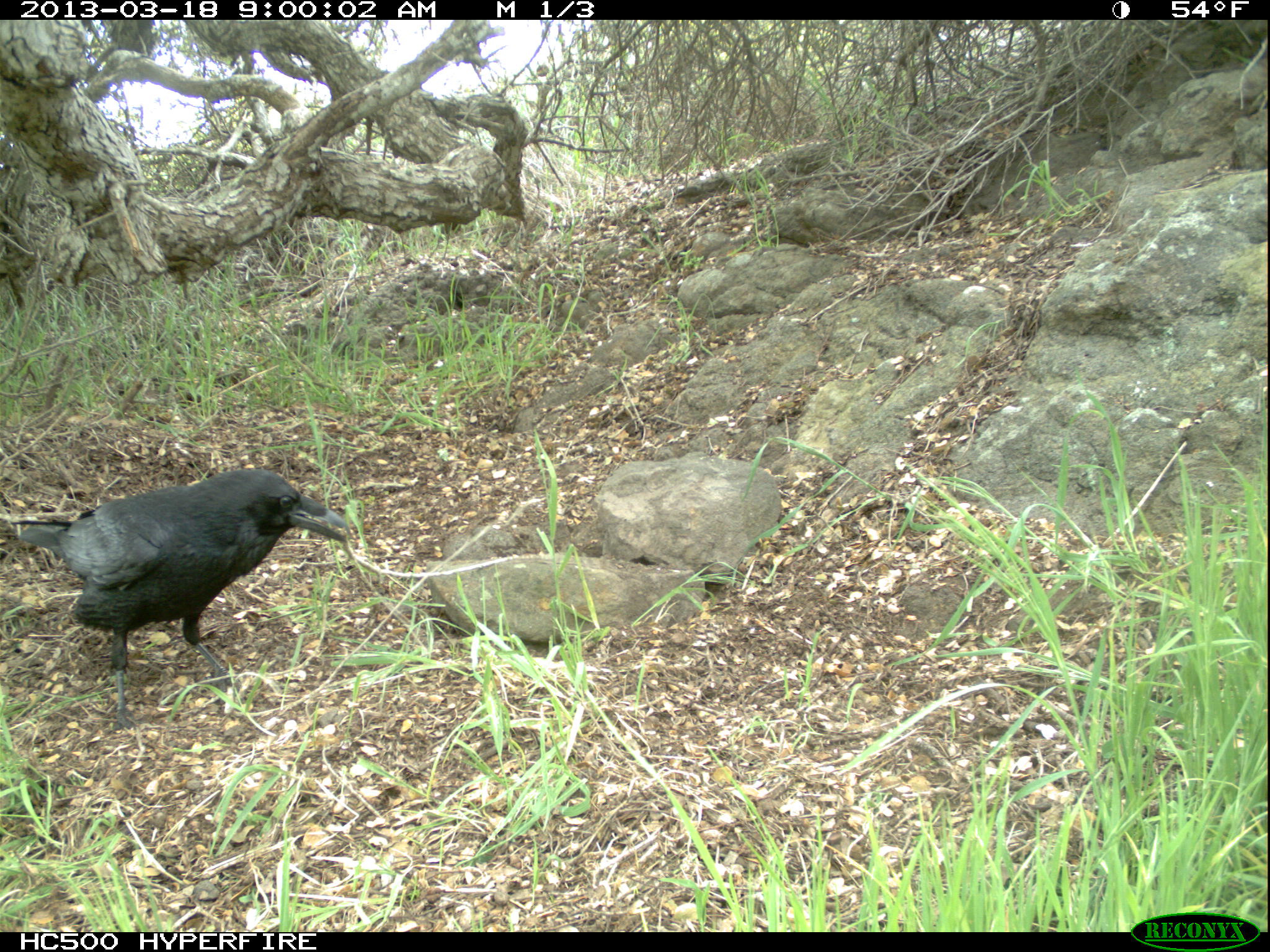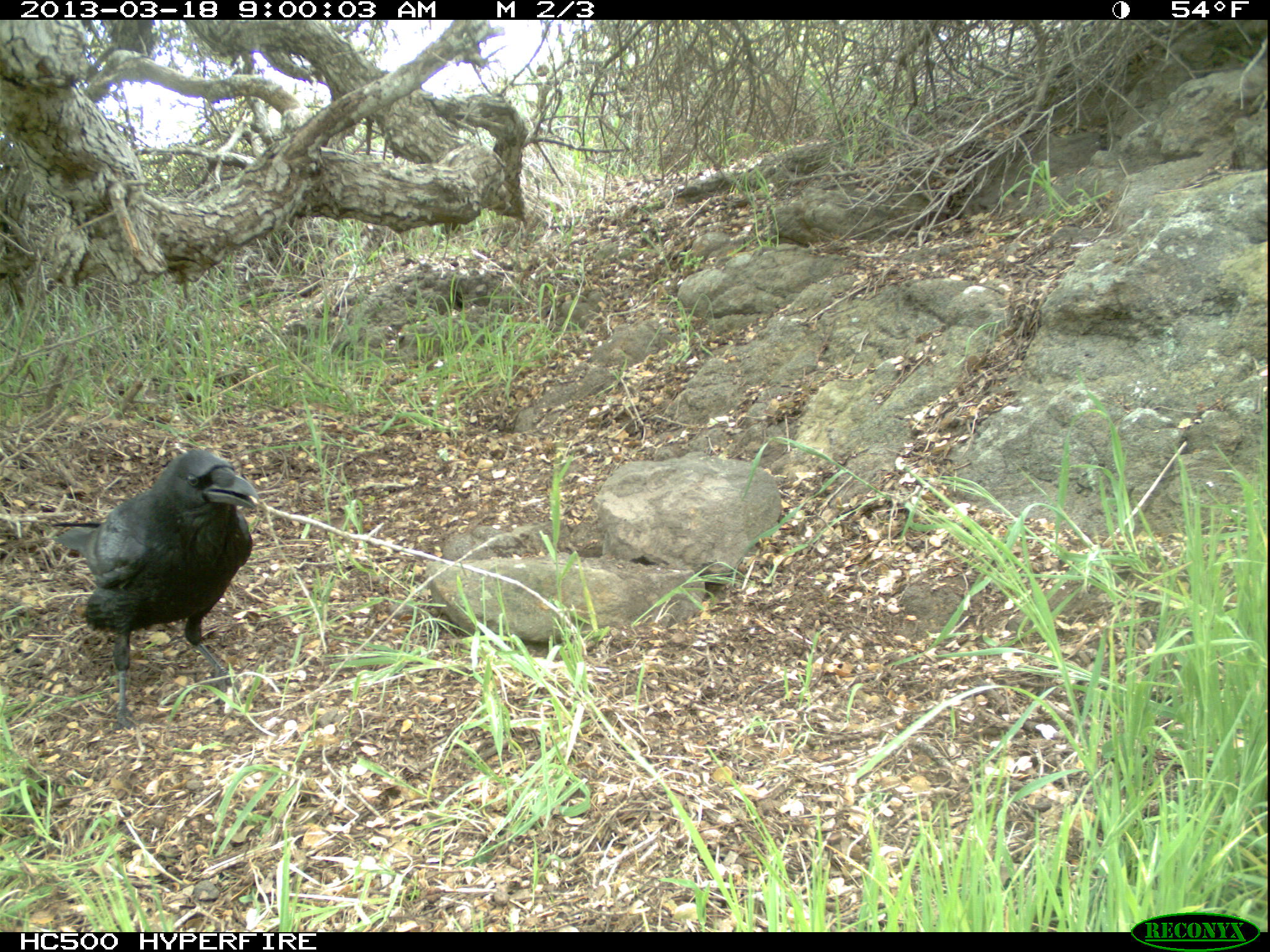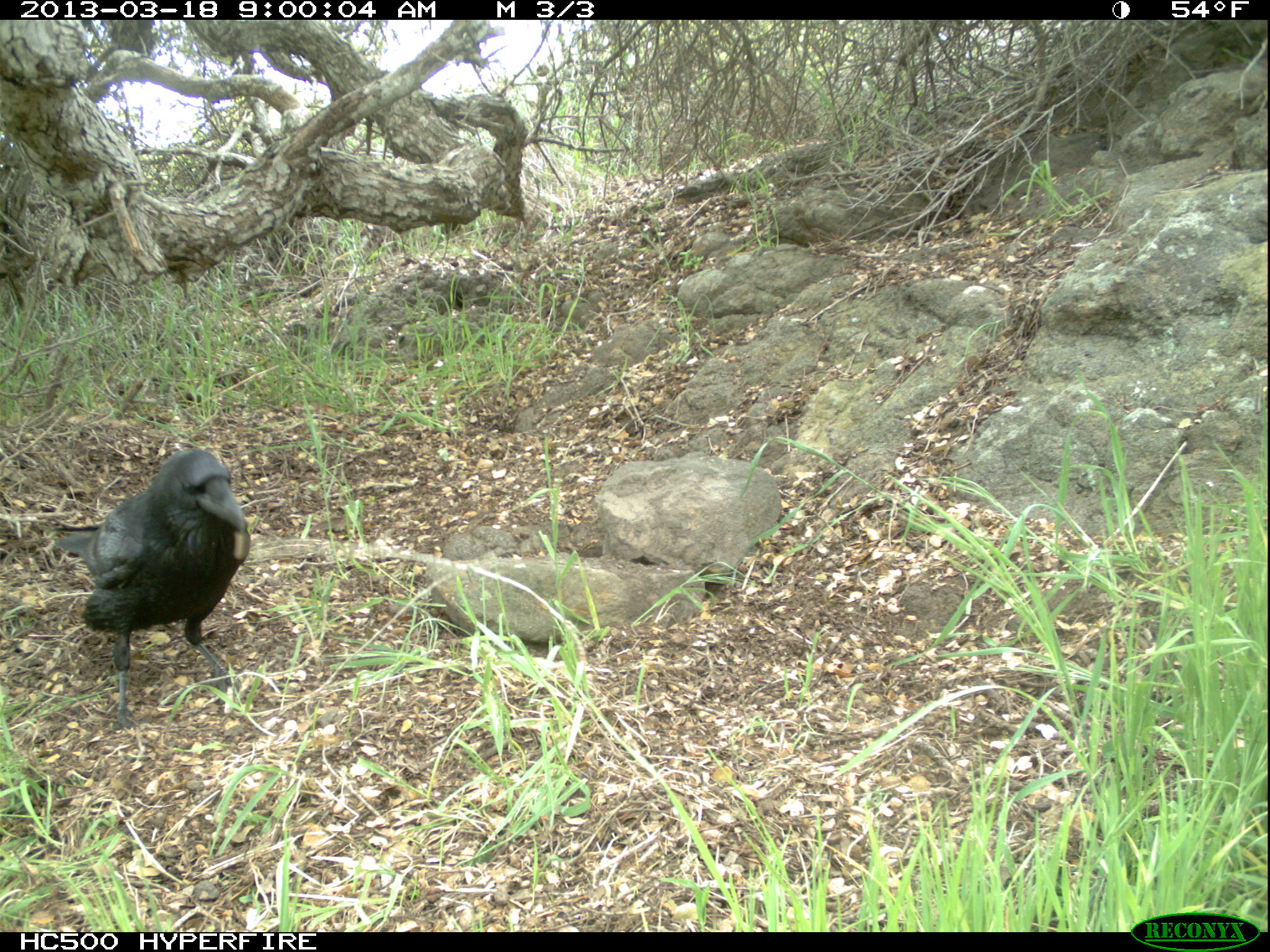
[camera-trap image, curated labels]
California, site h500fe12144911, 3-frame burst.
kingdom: Animalia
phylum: Chordata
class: Aves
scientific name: Aves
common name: bird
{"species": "bird (Aves)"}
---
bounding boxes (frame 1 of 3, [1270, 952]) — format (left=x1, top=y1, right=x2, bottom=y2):
bird: (left=10, top=466, right=352, bottom=733)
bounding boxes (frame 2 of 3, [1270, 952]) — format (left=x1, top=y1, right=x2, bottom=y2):
bird: (left=50, top=449, right=259, bottom=734)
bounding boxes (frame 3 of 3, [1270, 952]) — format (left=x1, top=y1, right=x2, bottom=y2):
bird: (left=56, top=449, right=250, bottom=730)